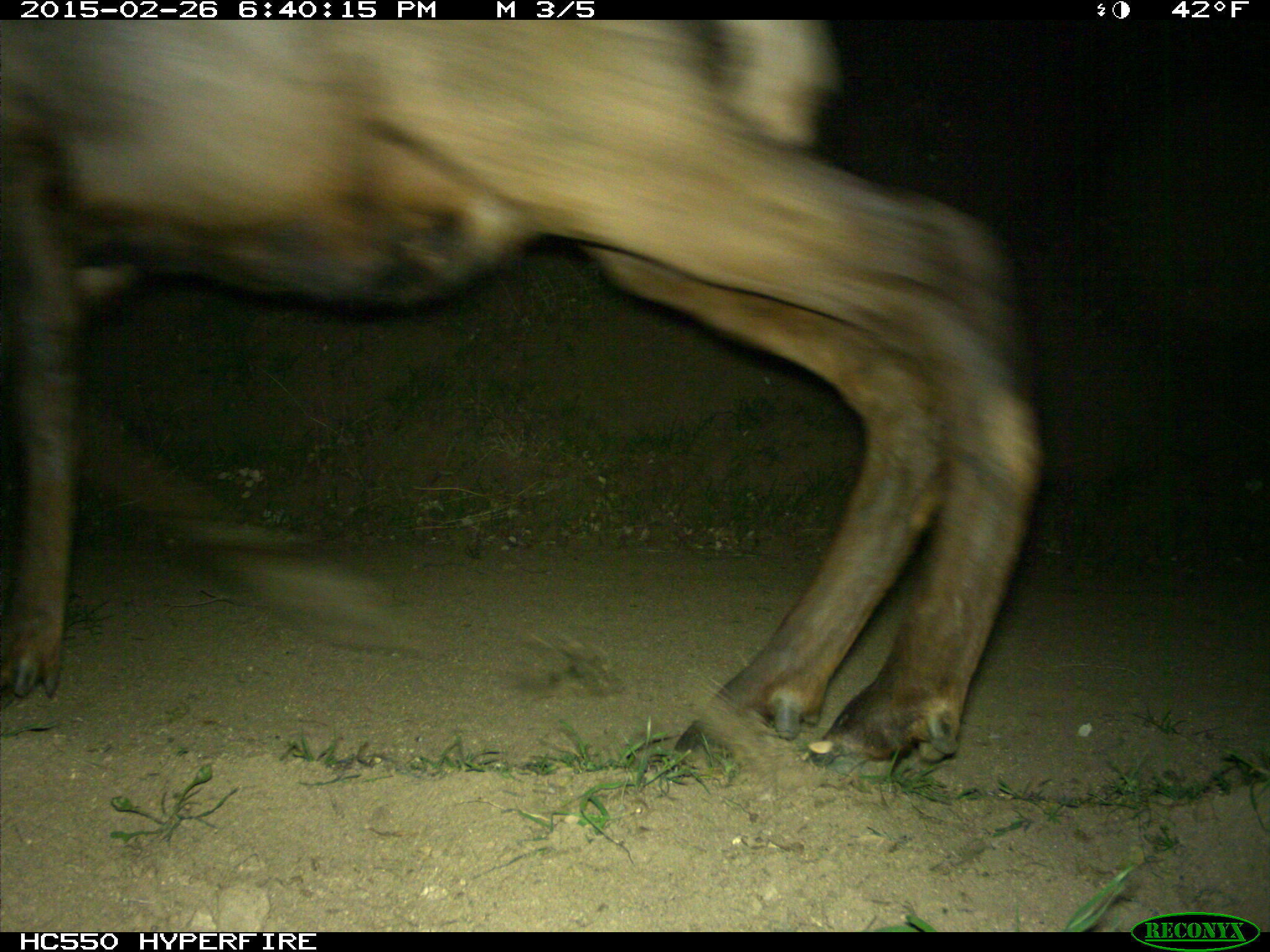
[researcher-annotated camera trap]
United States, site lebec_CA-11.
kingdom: Animalia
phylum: Chordata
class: Mammalia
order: Artiodactyla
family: Cervidae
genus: Cervus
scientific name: Cervus canadensis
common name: elk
Cervus canadensis (elk).